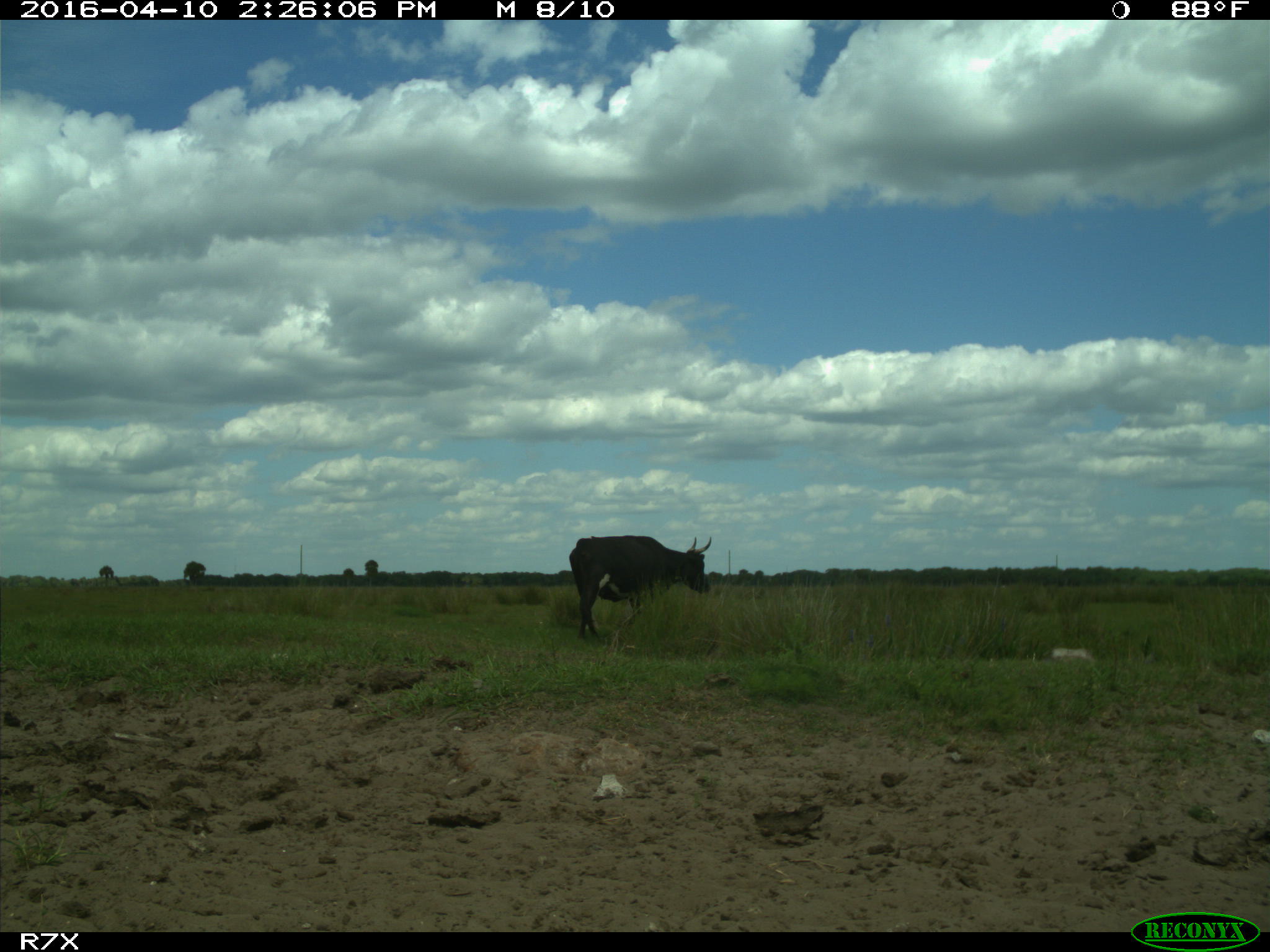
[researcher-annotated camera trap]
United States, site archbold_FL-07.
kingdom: Animalia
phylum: Chordata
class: Mammalia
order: Artiodactyla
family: Bovidae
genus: Bos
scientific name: Bos taurus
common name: domestic cow